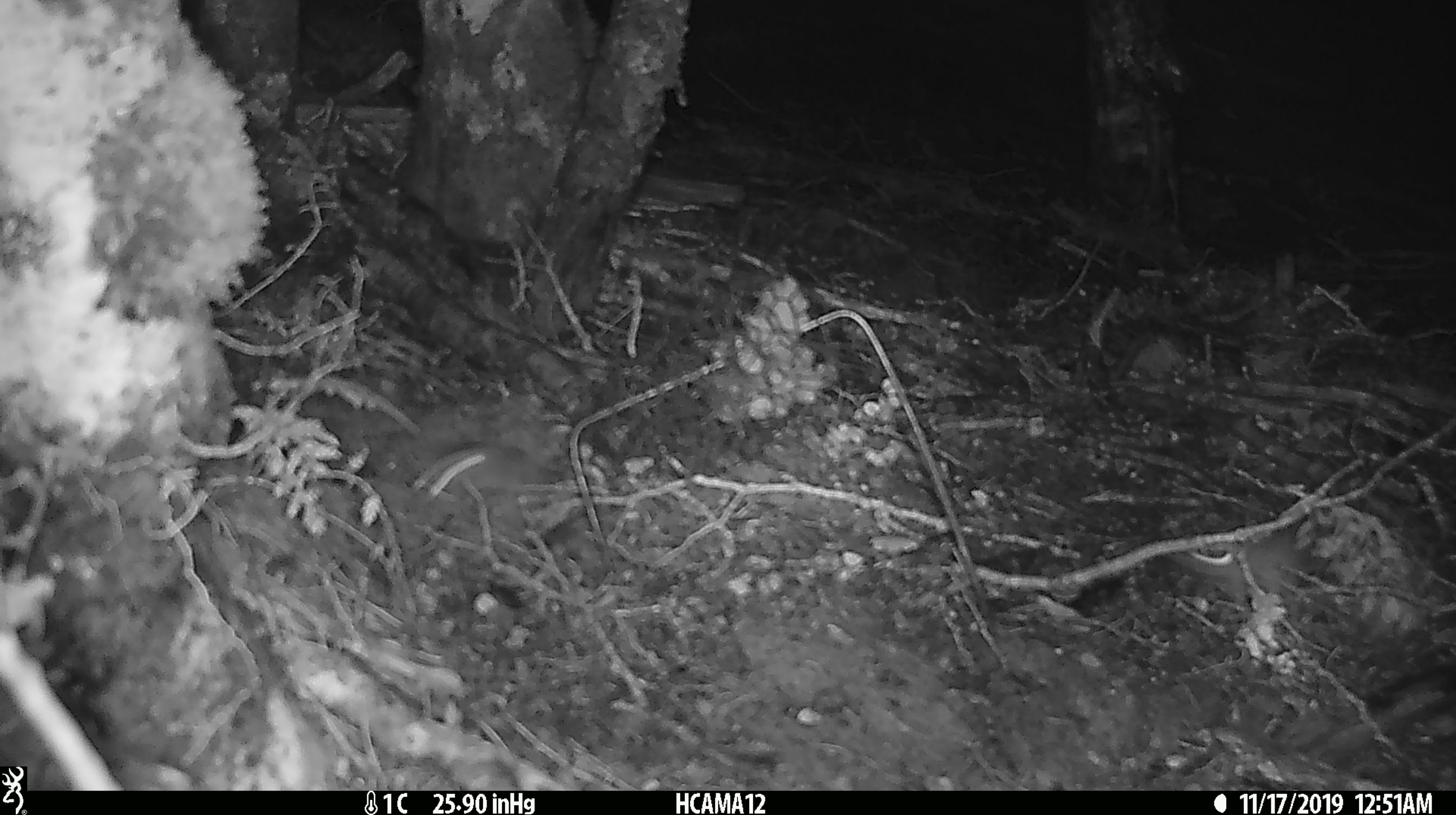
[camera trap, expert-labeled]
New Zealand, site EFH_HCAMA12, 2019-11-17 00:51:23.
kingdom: Animalia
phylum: Chordata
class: Mammalia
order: Rodentia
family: Muridae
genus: Mus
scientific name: Mus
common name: mouse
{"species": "mouse (Mus)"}